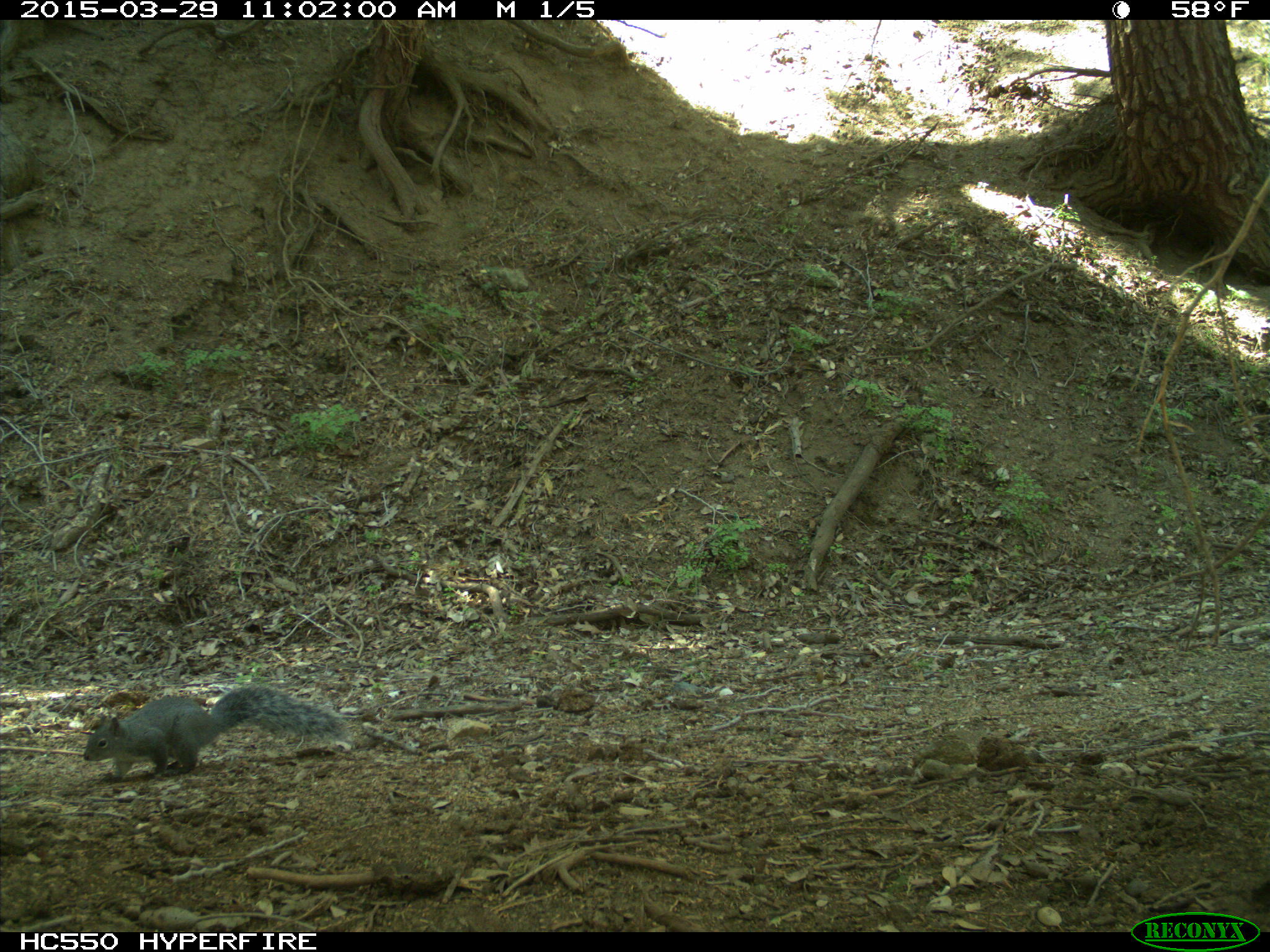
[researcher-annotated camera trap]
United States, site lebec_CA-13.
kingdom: Animalia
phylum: Chordata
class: Mammalia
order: Rodentia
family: Sciuridae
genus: Sciurus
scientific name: Sciurus carolinensis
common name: eastern gray squirrel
Sciurus carolinensis (eastern gray squirrel).